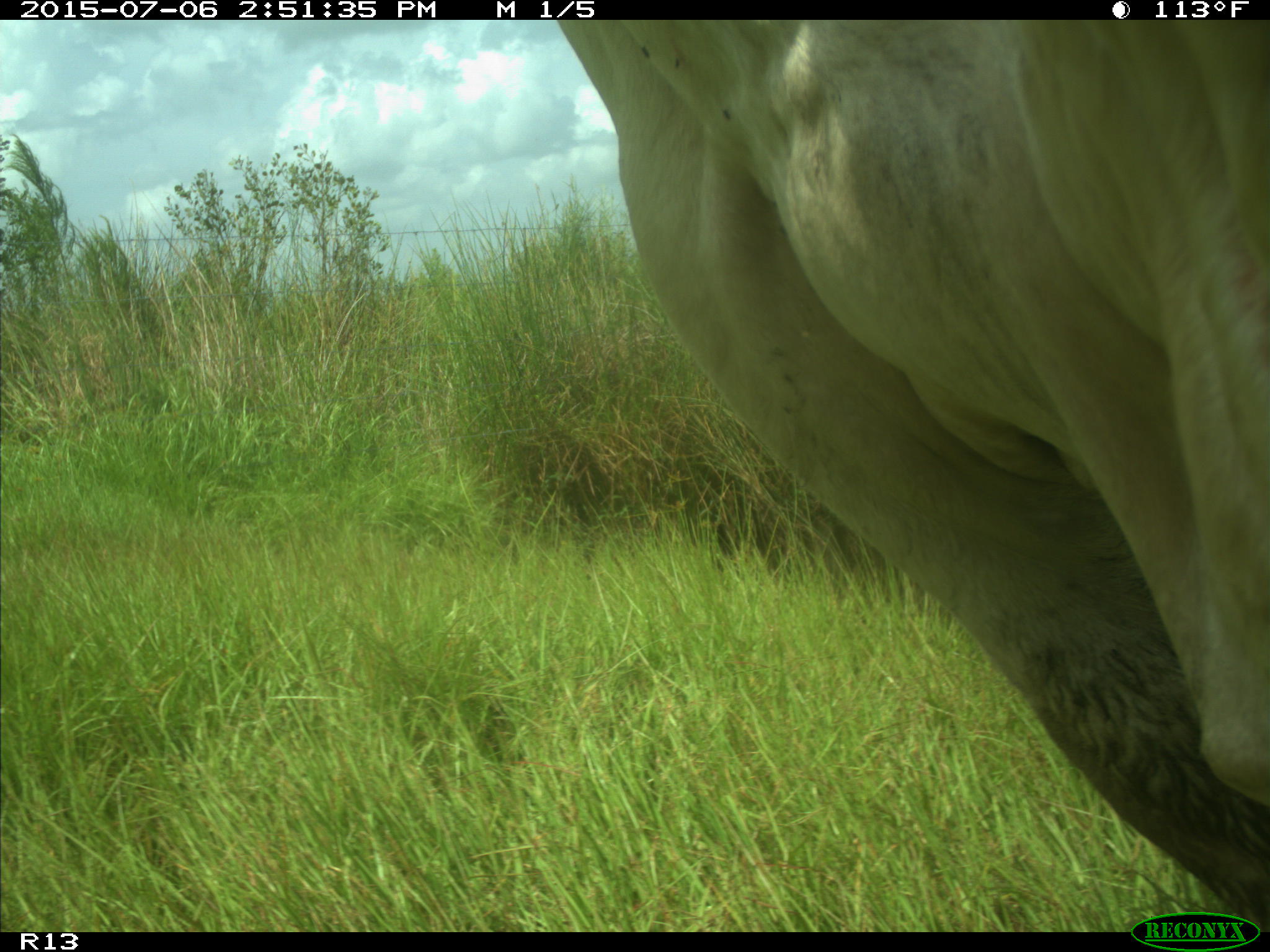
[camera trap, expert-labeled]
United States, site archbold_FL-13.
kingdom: Animalia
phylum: Chordata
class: Mammalia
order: Artiodactyla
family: Bovidae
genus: Bos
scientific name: Bos taurus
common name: domestic cow